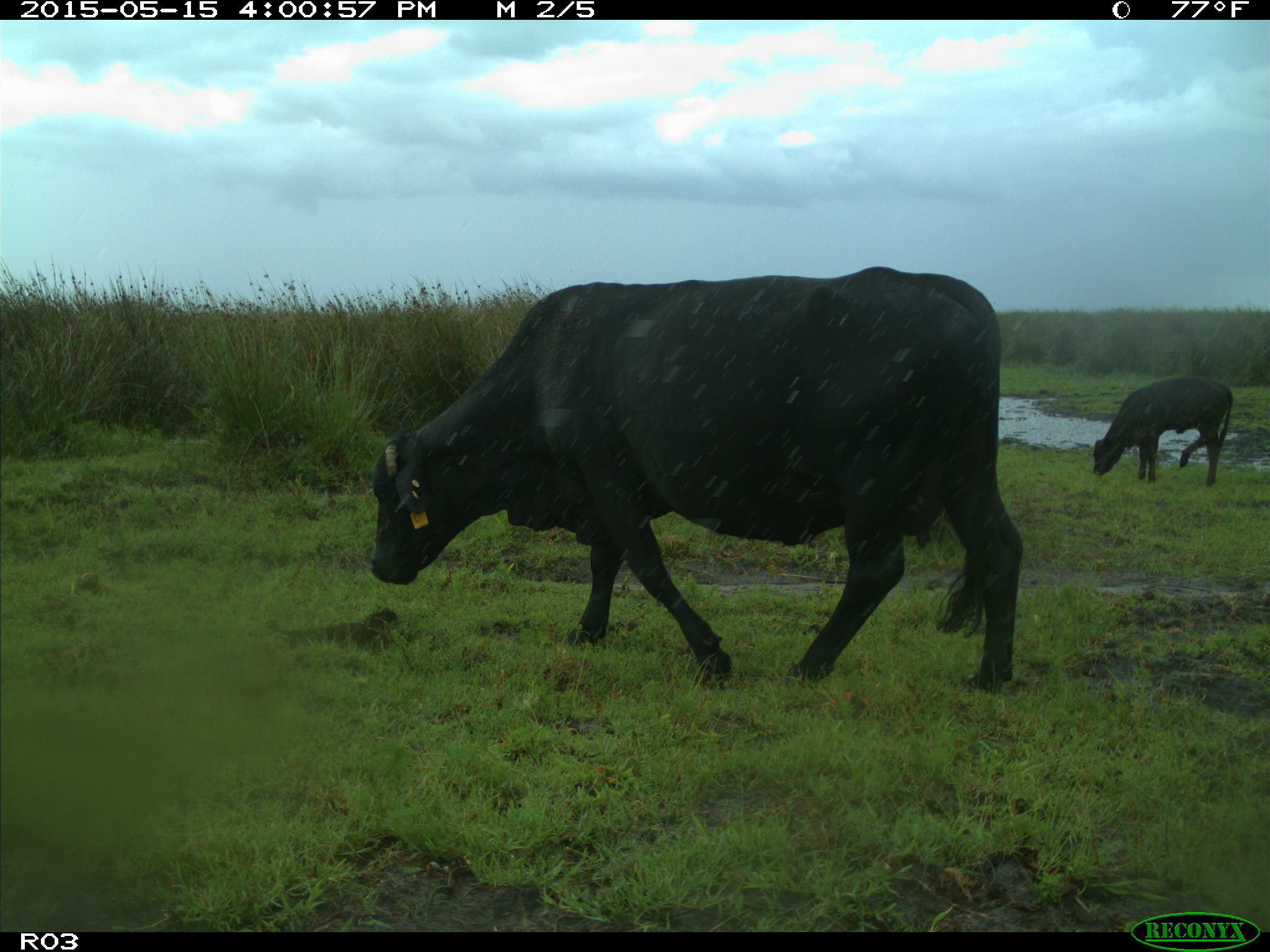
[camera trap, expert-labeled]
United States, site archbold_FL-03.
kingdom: Animalia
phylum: Chordata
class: Mammalia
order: Artiodactyla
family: Bovidae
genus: Bos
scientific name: Bos taurus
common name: domestic cow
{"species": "Bos taurus (domestic cow)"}